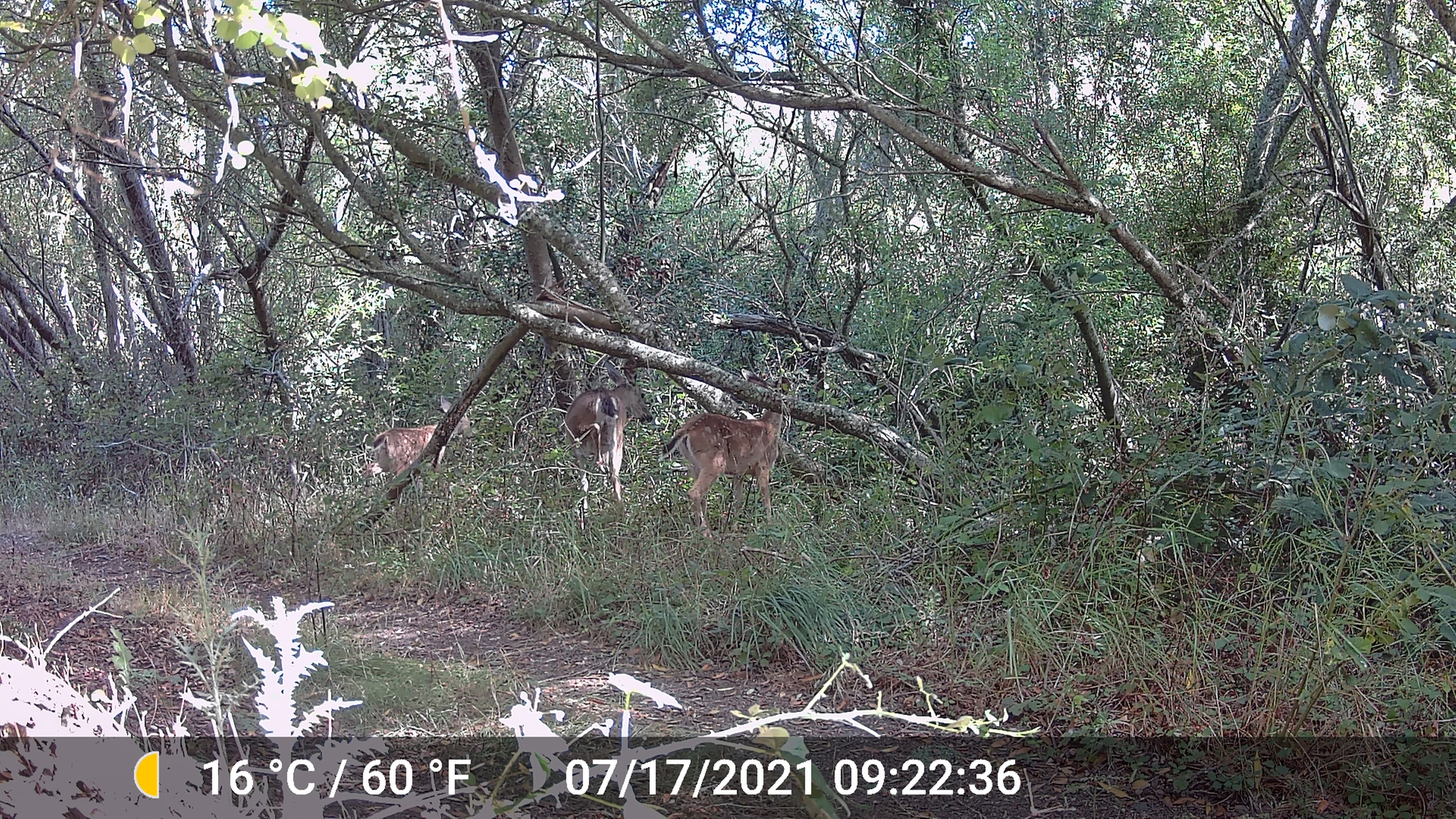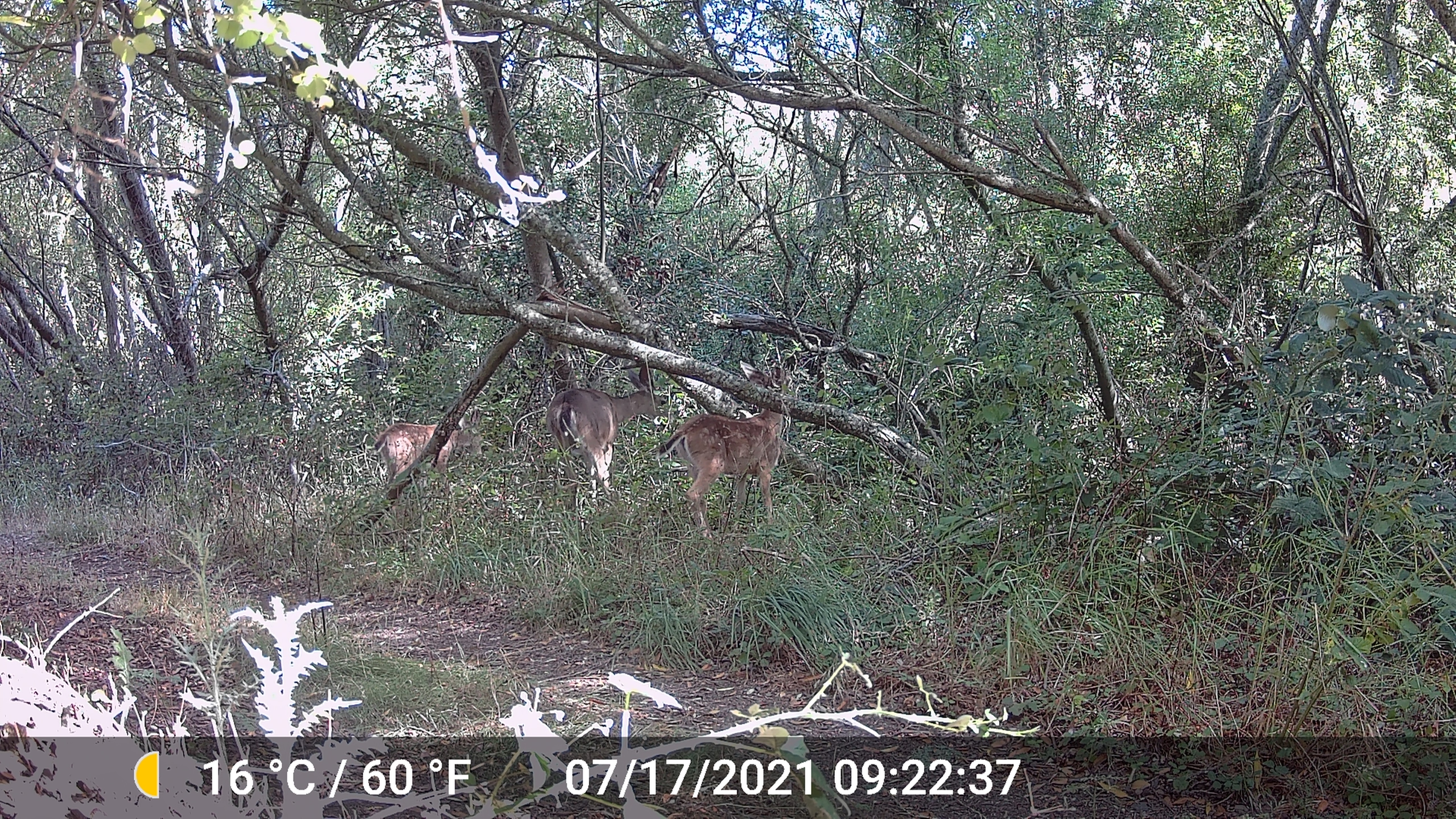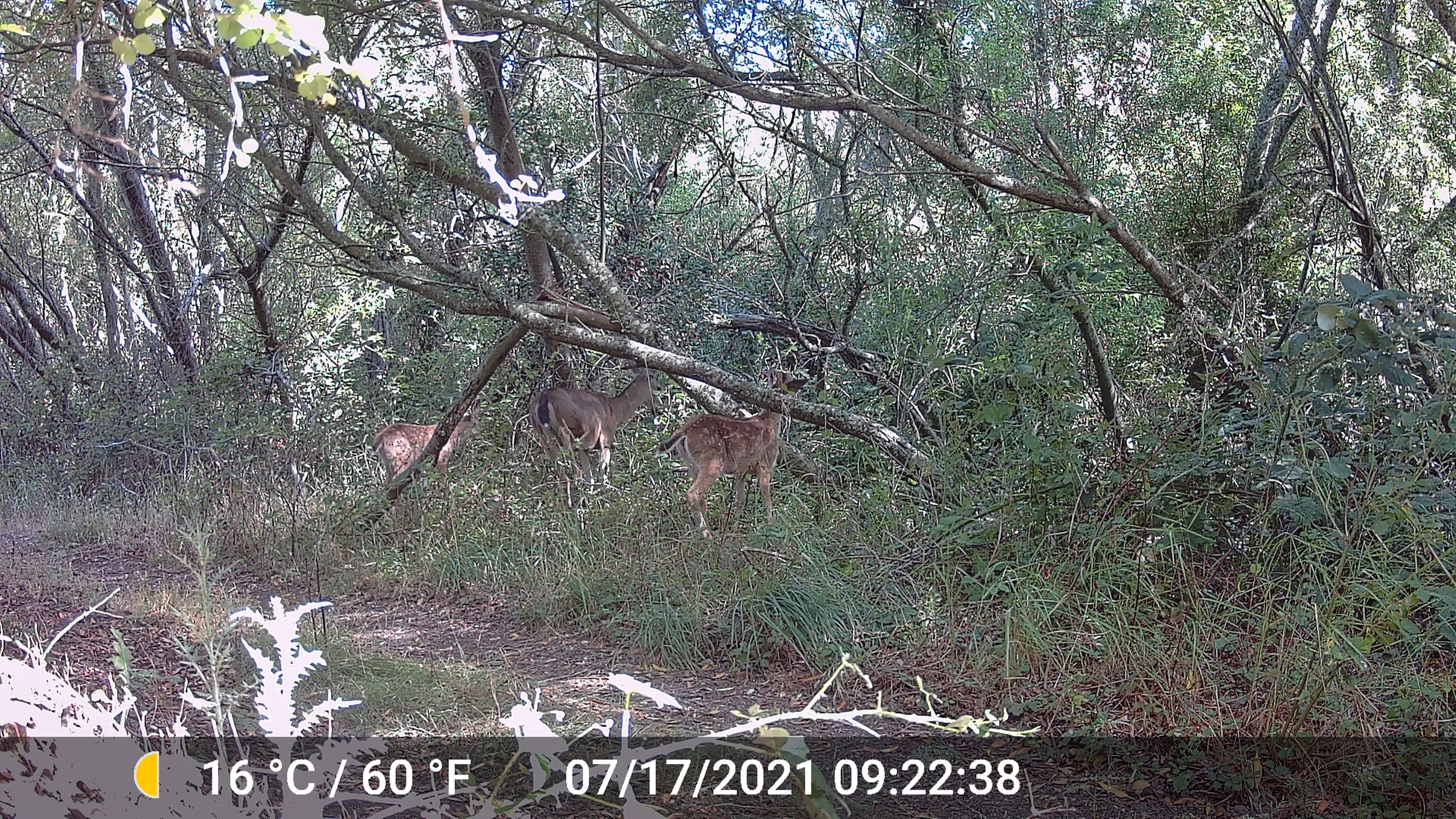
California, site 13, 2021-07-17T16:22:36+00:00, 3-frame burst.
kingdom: Animalia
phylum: Chordata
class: Mammalia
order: Artiodactyla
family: Cervidae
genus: Odocoileus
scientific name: Odocoileus hemionus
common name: mule deer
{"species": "mule deer (Odocoileus hemionus)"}